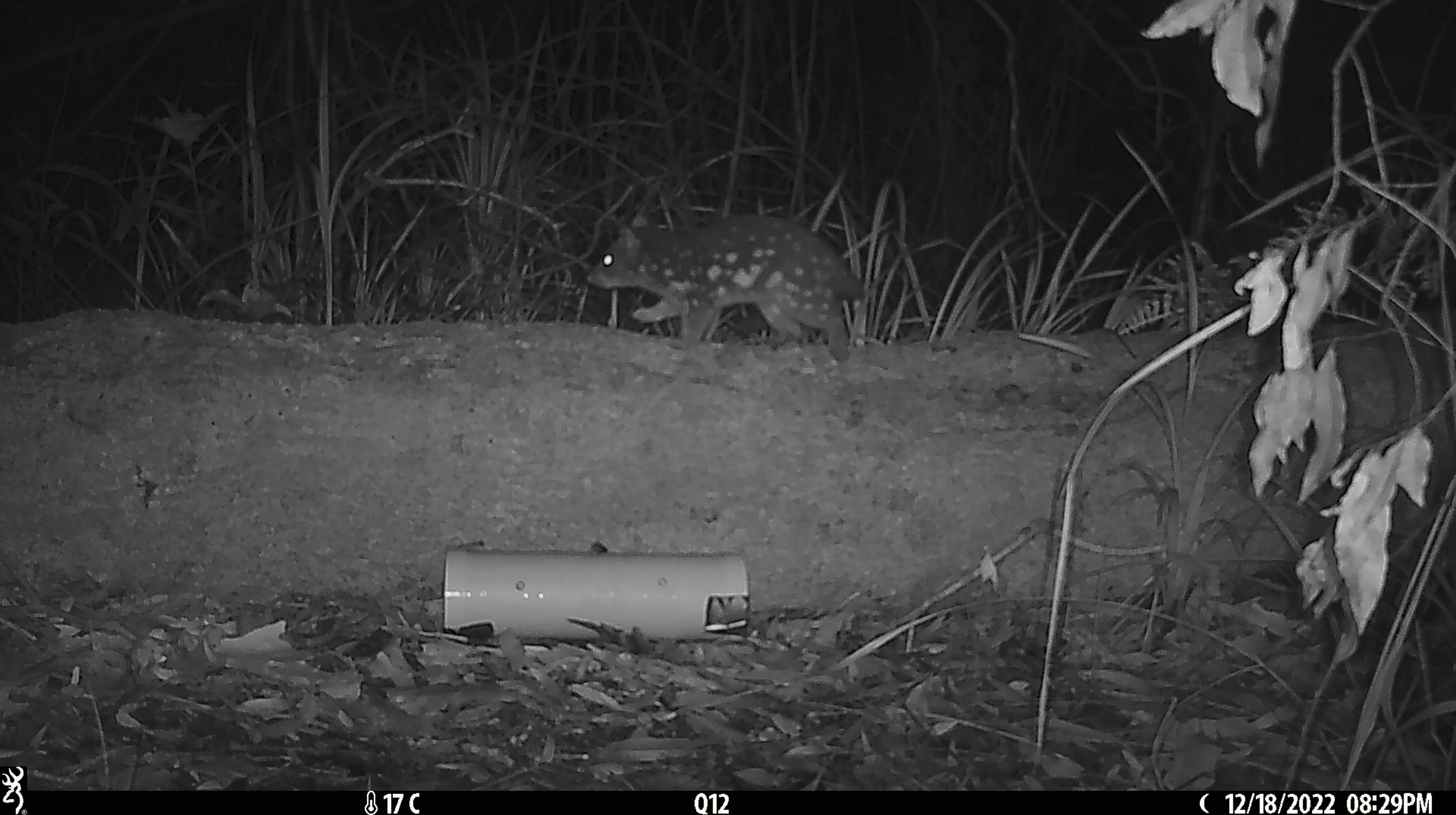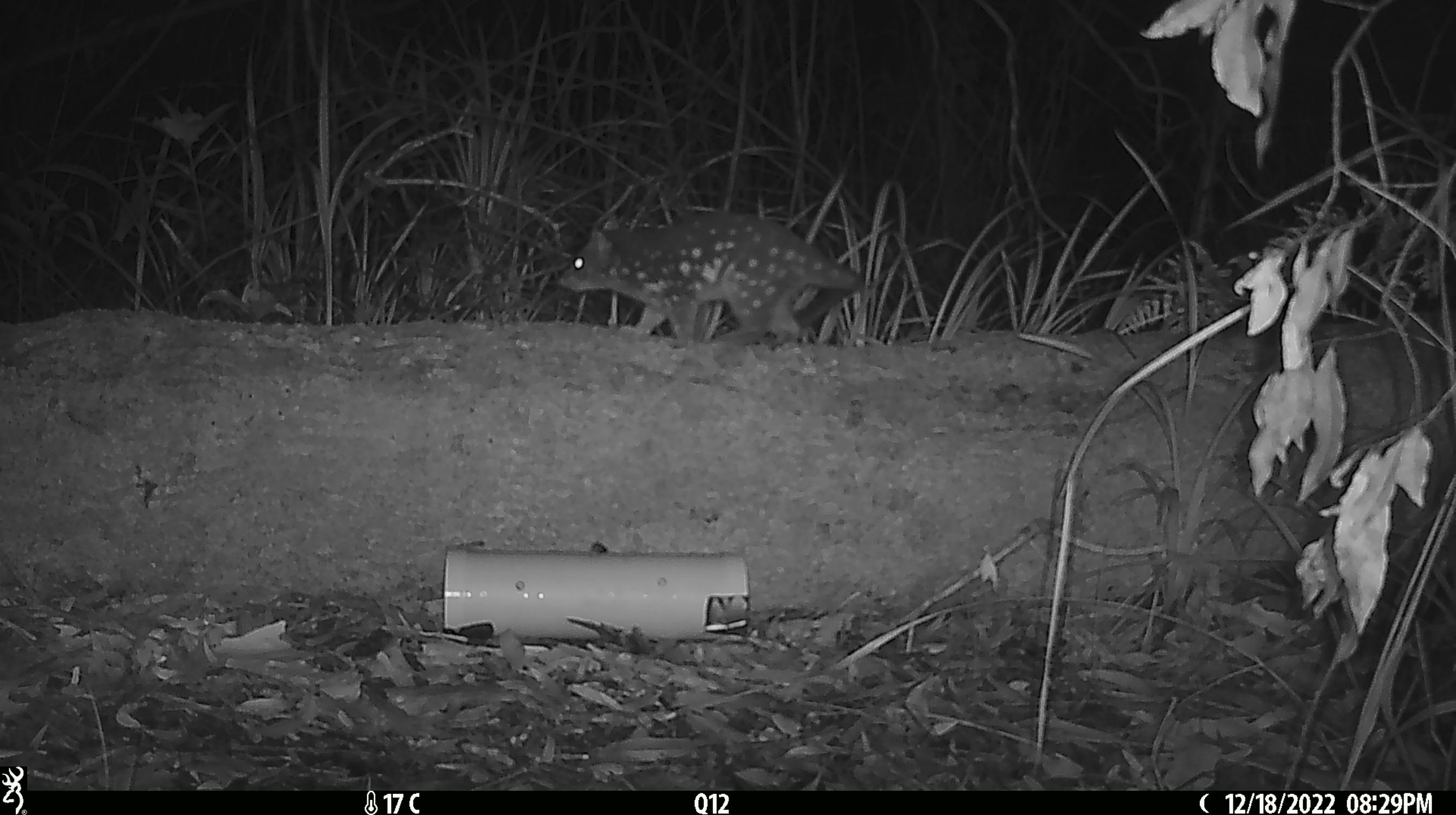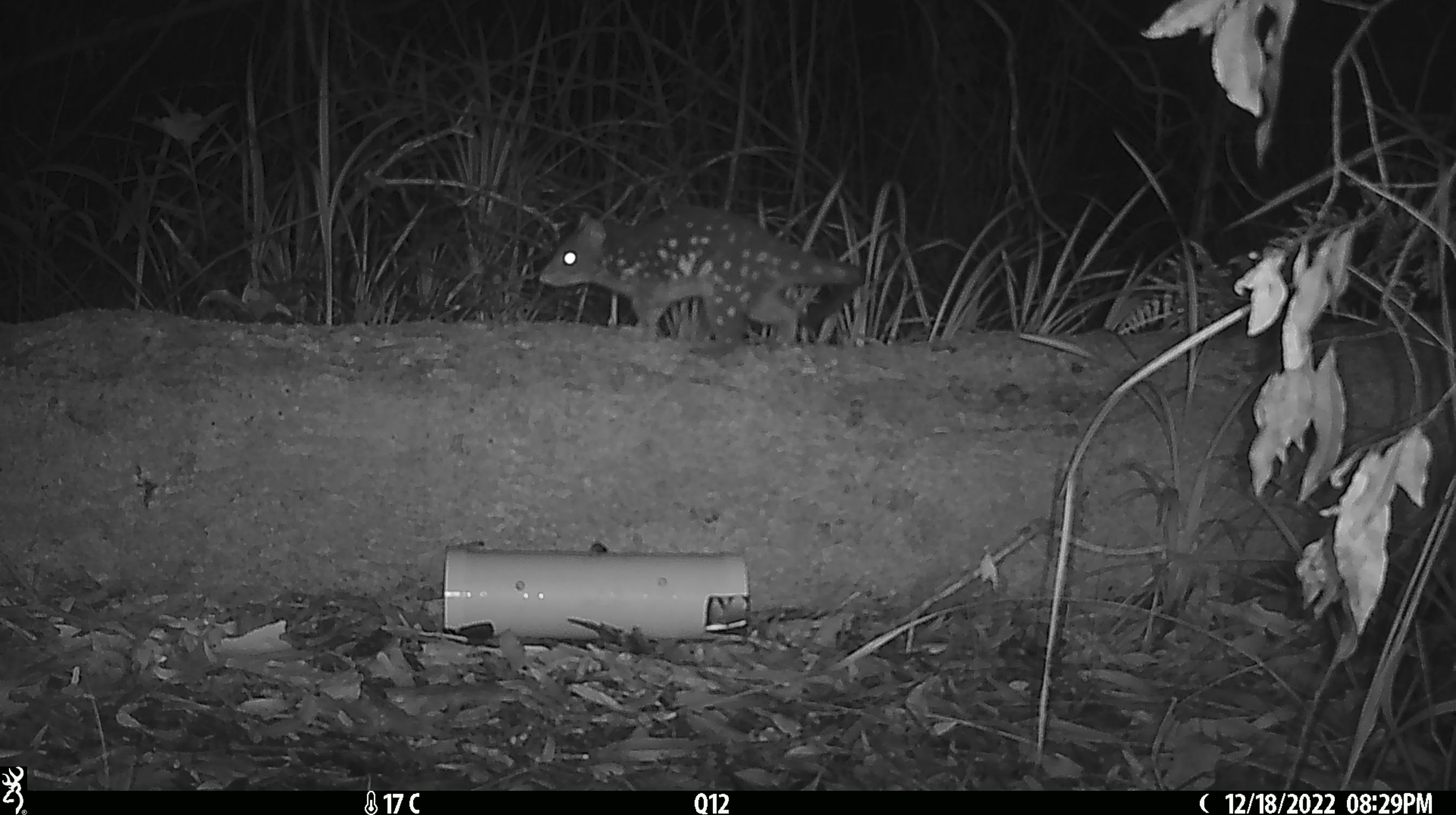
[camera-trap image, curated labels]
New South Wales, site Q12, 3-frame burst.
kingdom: Animalia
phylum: Chordata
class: Mammalia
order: Dasyuromorphia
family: Dasyuridae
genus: Dasyurus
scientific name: Dasyurus maculatus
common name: spotted-tailed quoll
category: quoll